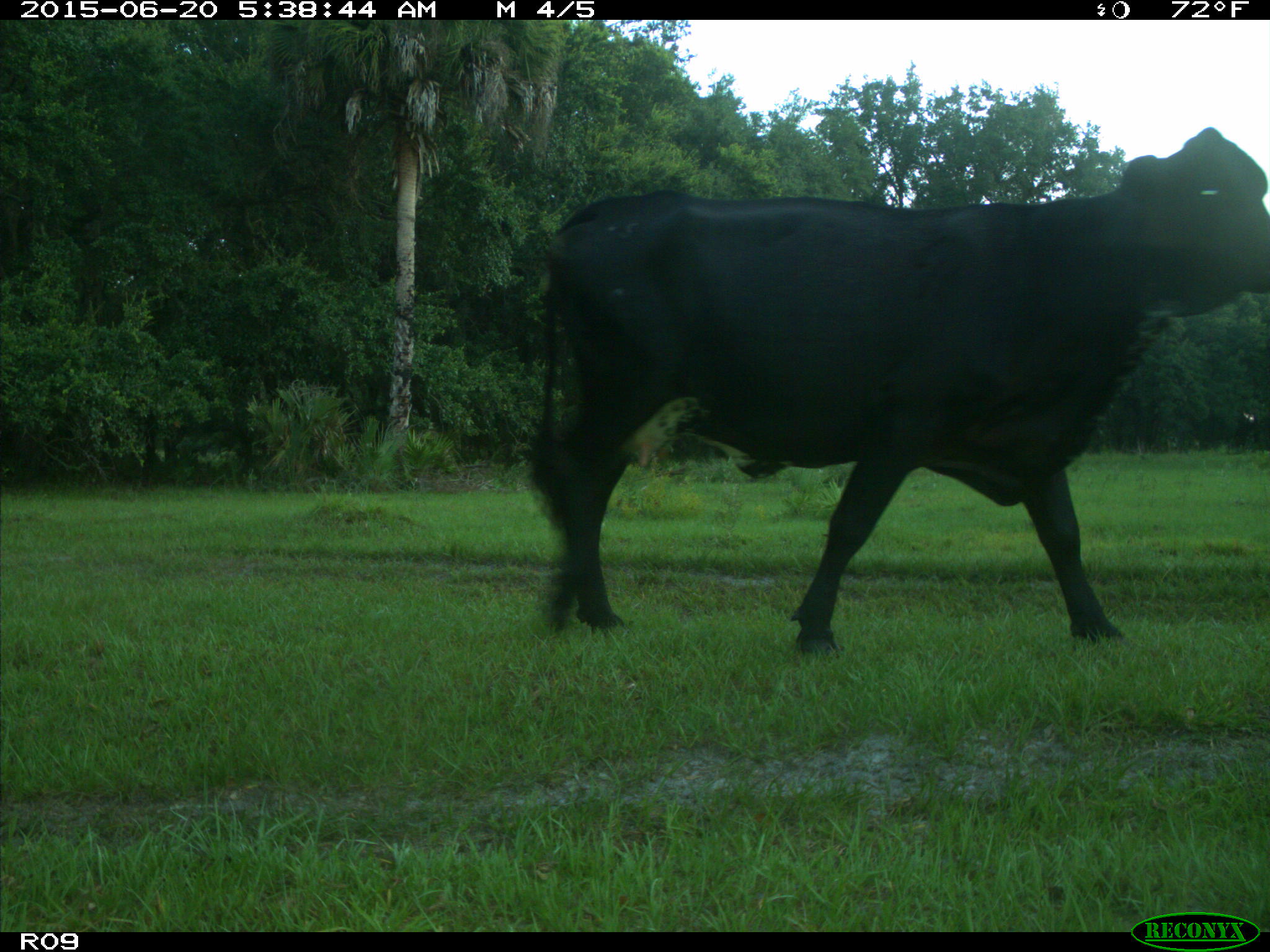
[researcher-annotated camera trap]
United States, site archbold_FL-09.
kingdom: Animalia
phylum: Chordata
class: Mammalia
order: Artiodactyla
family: Bovidae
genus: Bos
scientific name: Bos taurus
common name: domestic cow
Bos taurus (domestic cow).